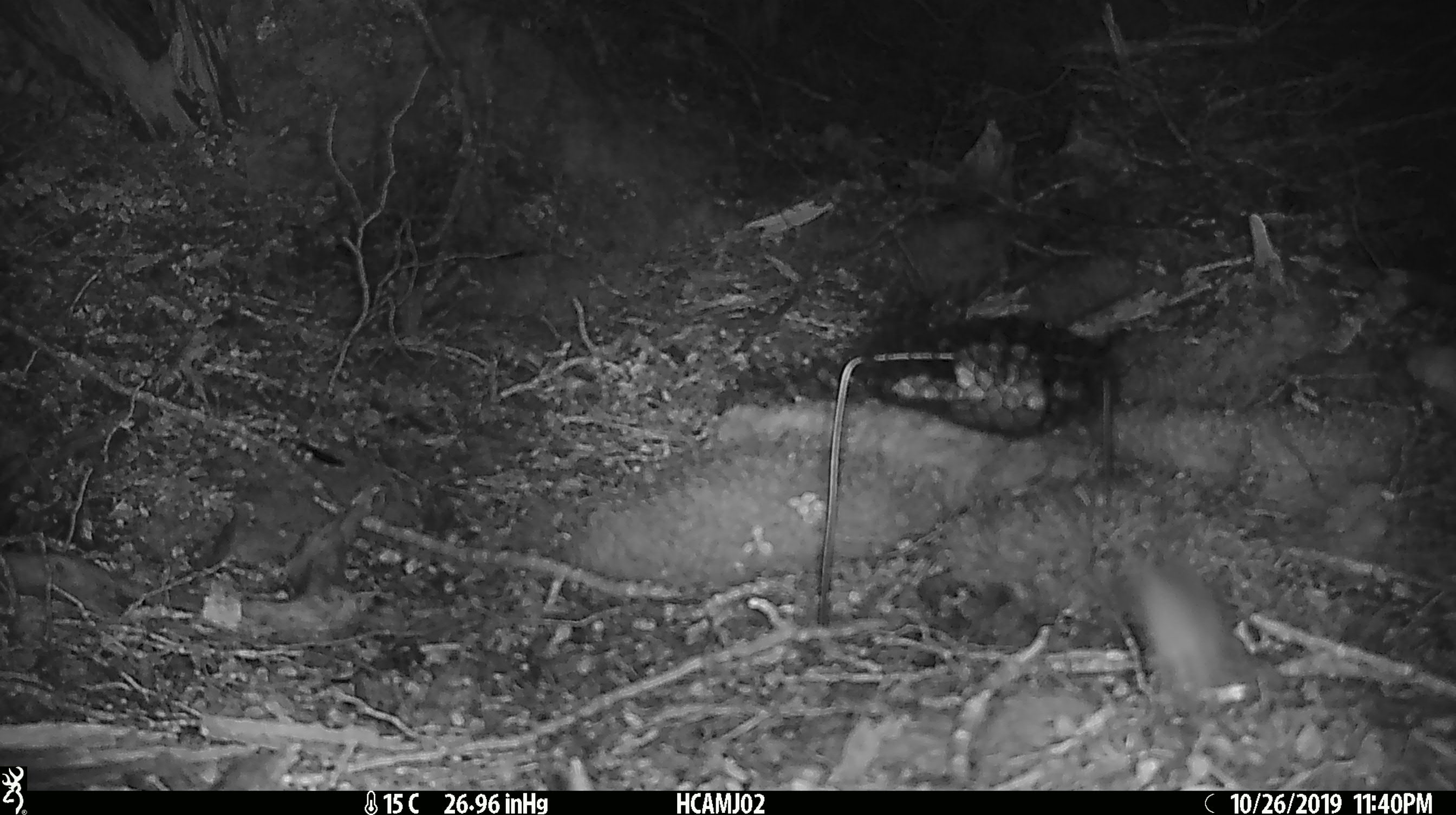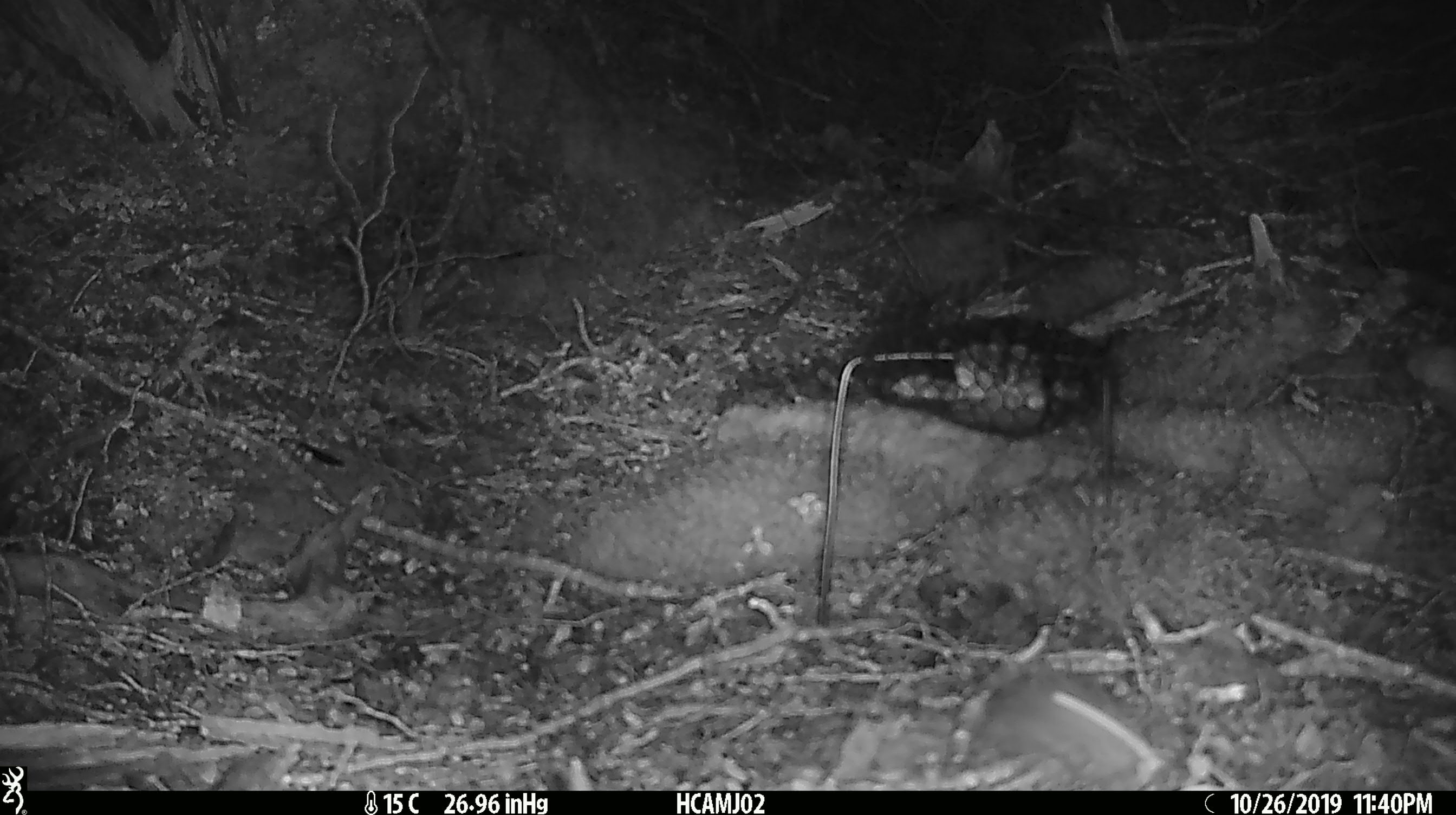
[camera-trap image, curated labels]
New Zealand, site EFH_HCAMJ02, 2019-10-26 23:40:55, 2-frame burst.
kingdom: Animalia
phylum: Chordata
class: Mammalia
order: Rodentia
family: Muridae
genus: Mus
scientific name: Mus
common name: mouse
Mouse (Mus).